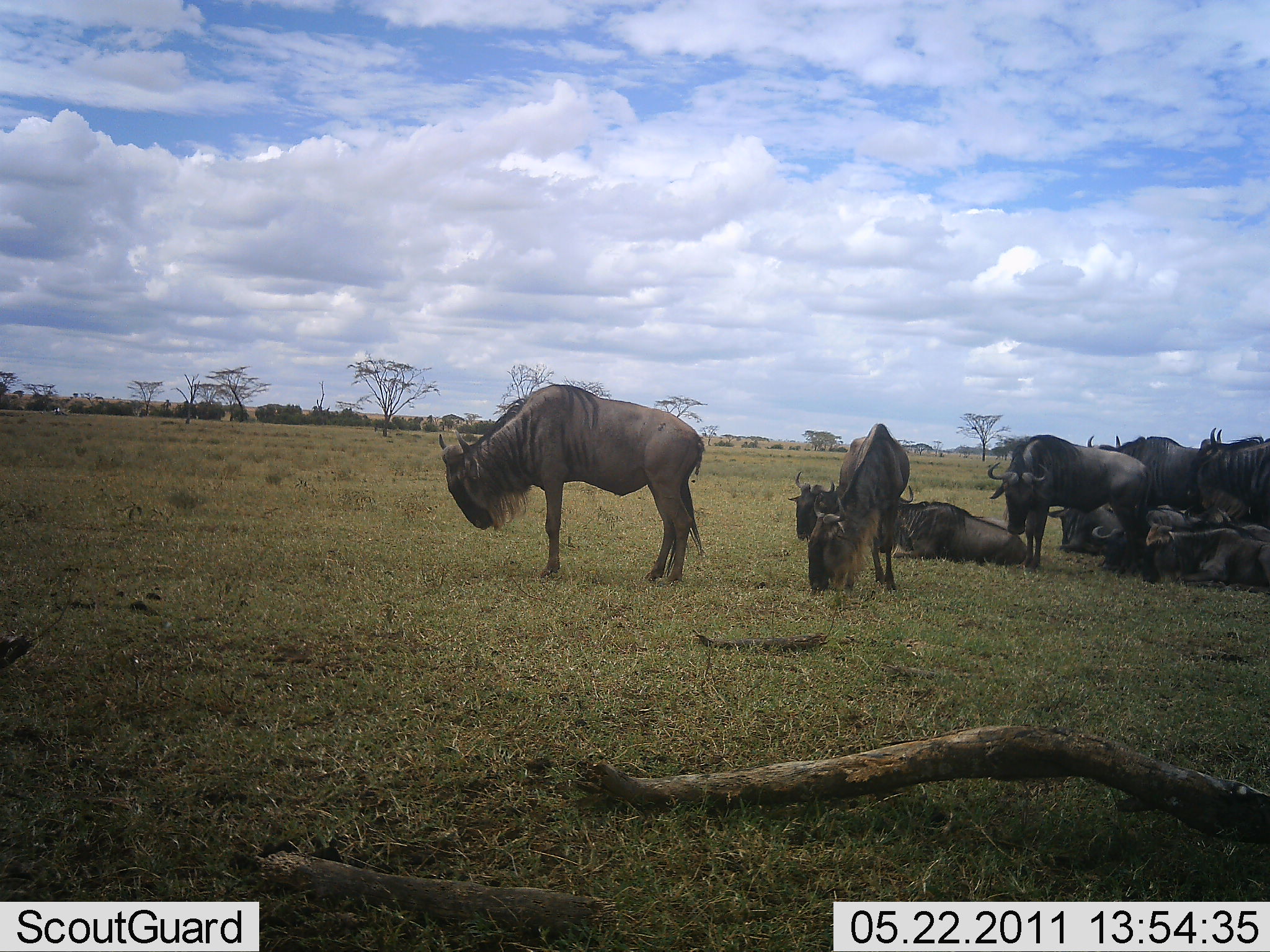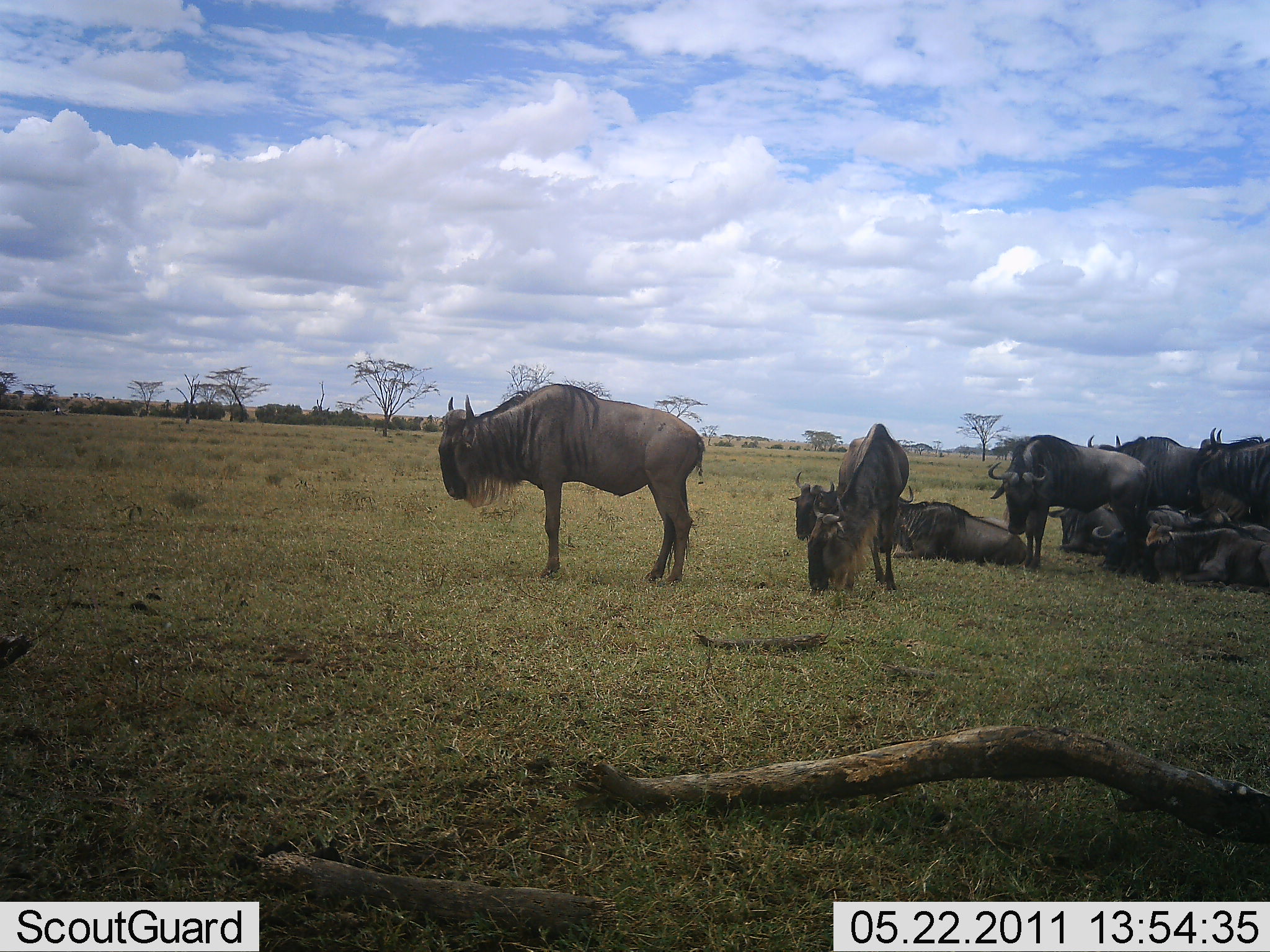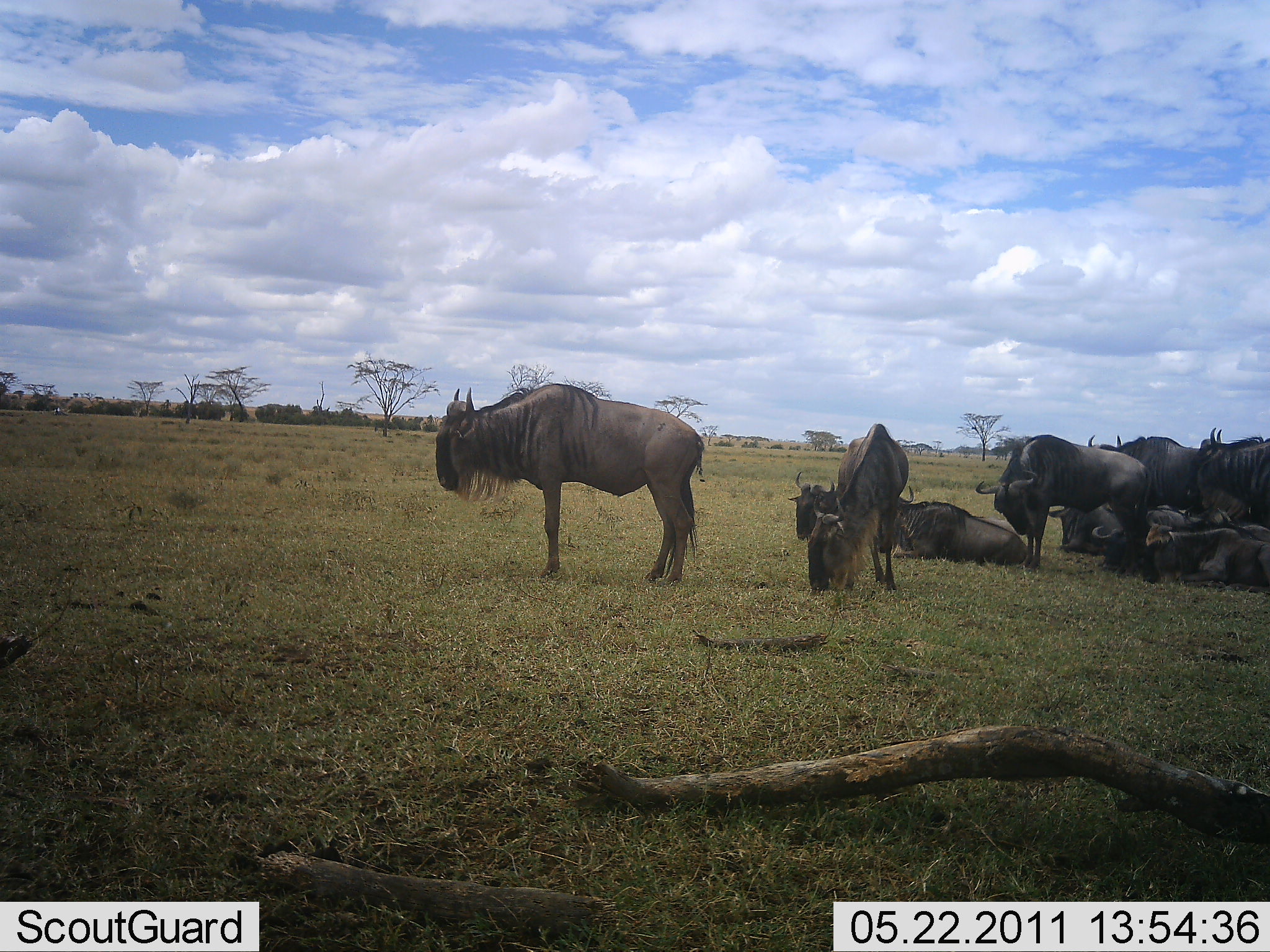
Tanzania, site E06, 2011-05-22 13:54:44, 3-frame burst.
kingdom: Animalia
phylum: Chordata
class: Mammalia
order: Artiodactyla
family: Bovidae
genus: Connochaetes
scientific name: Connochaetes taurinus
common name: blue wildebeest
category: wildebeest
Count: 11-50.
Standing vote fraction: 64%.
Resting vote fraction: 100%.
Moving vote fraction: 7%.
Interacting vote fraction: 0%.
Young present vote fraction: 0%.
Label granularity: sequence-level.